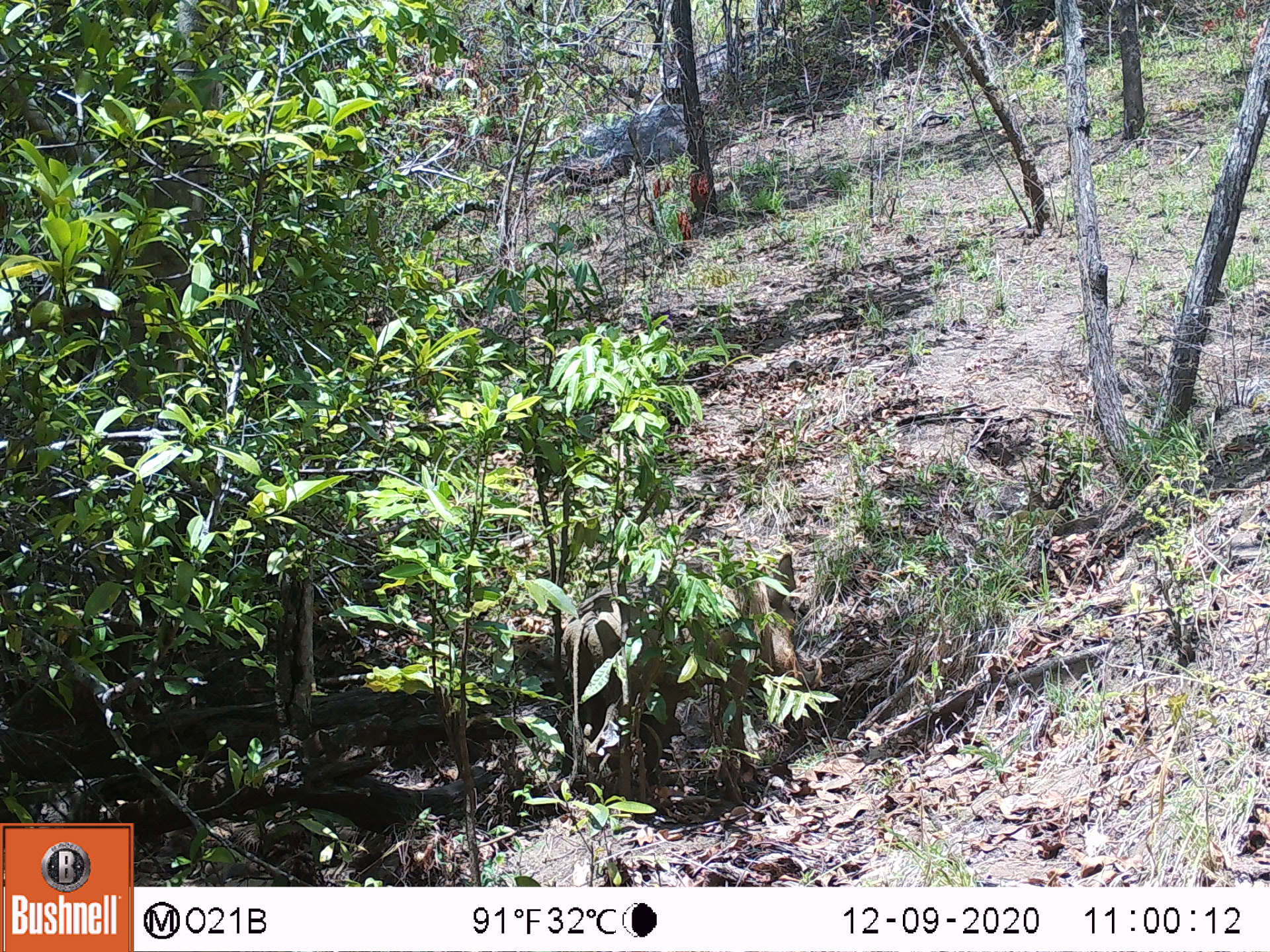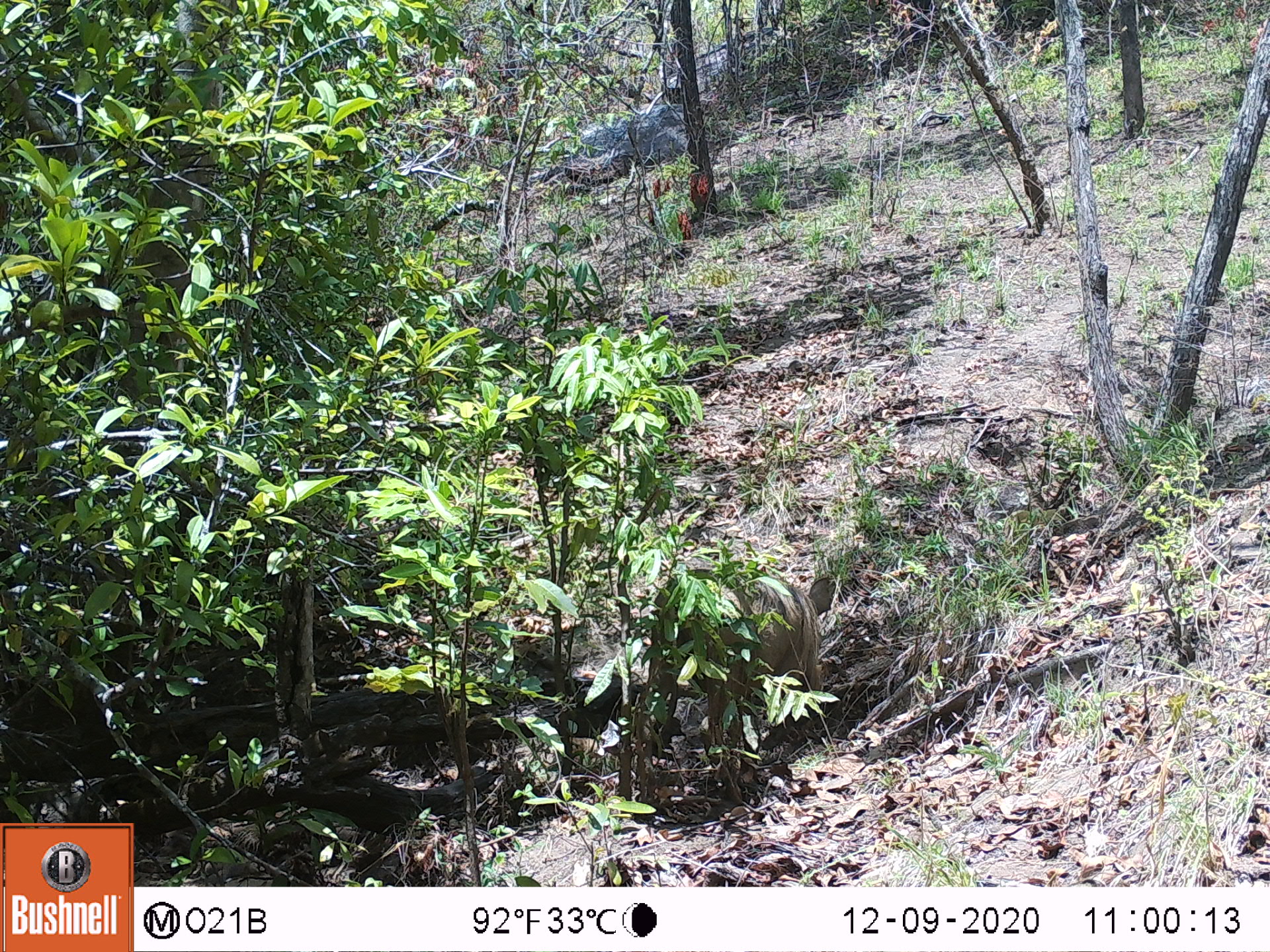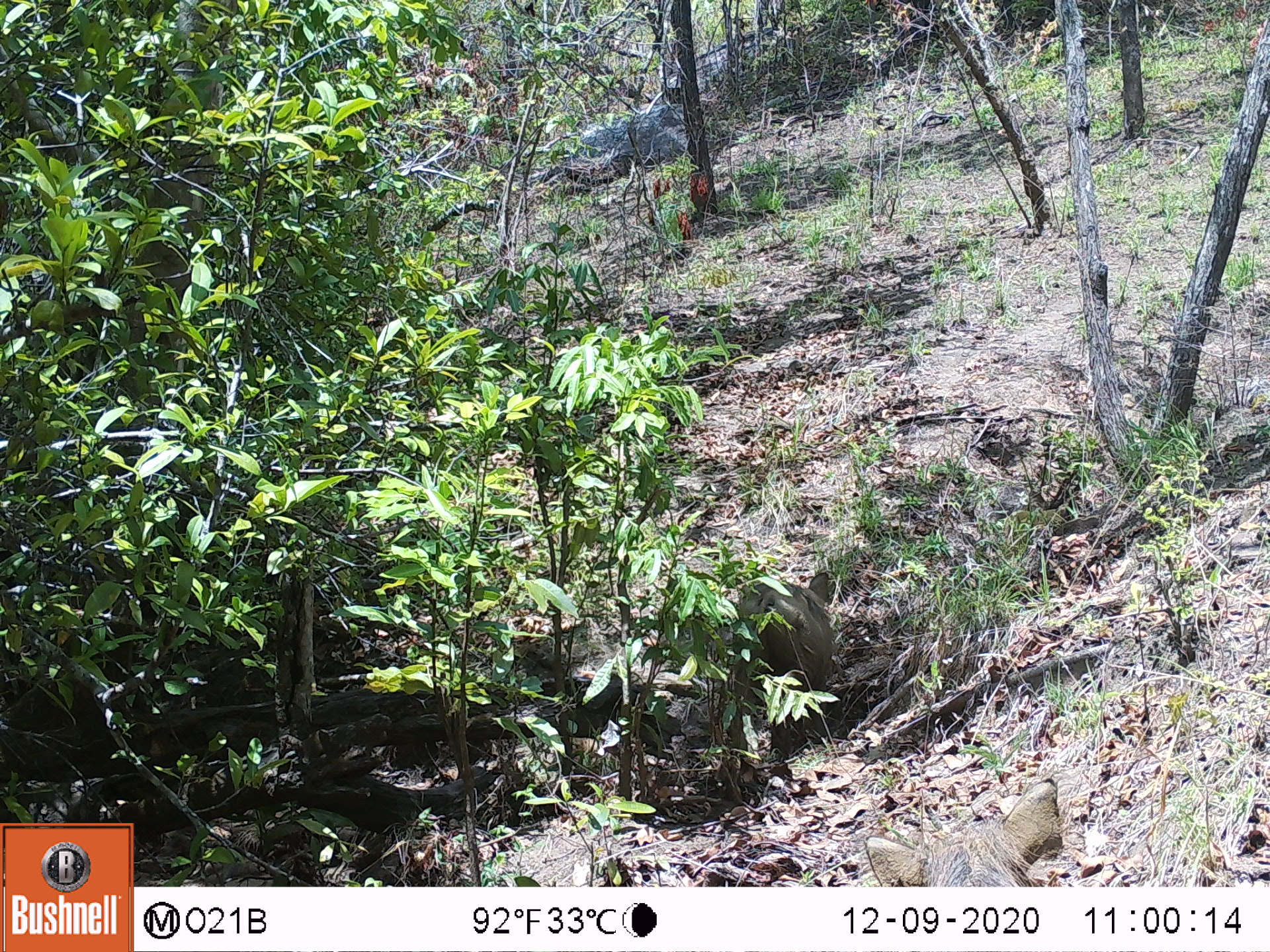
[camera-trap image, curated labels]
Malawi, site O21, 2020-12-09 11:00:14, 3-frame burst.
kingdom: Animalia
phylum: Chordata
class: Mammalia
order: Artiodactyla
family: Suidae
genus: Phacochoerus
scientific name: Phacochoerus africanus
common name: common warthog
Common warthog (Phacochoerus africanus), count 1.